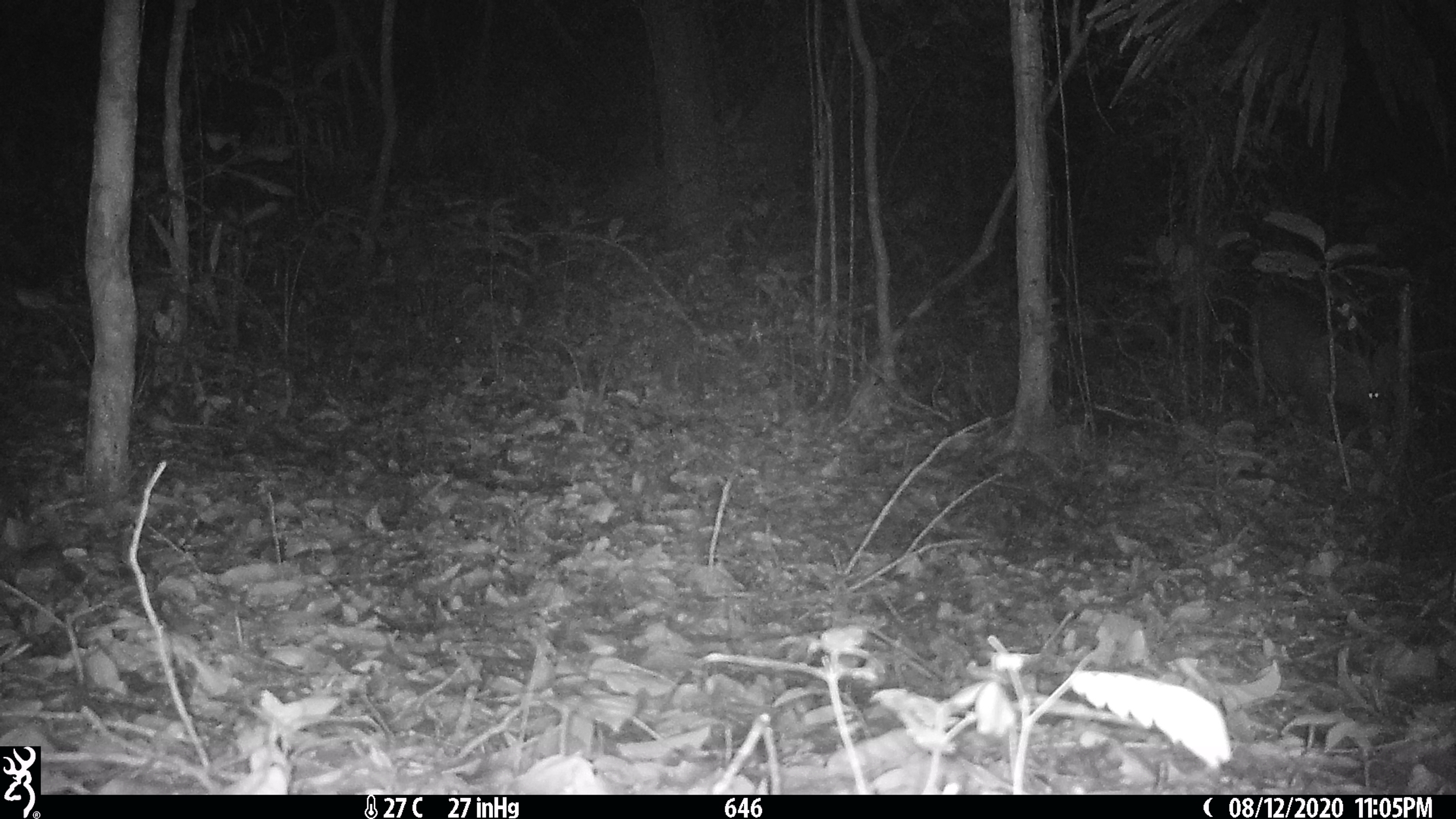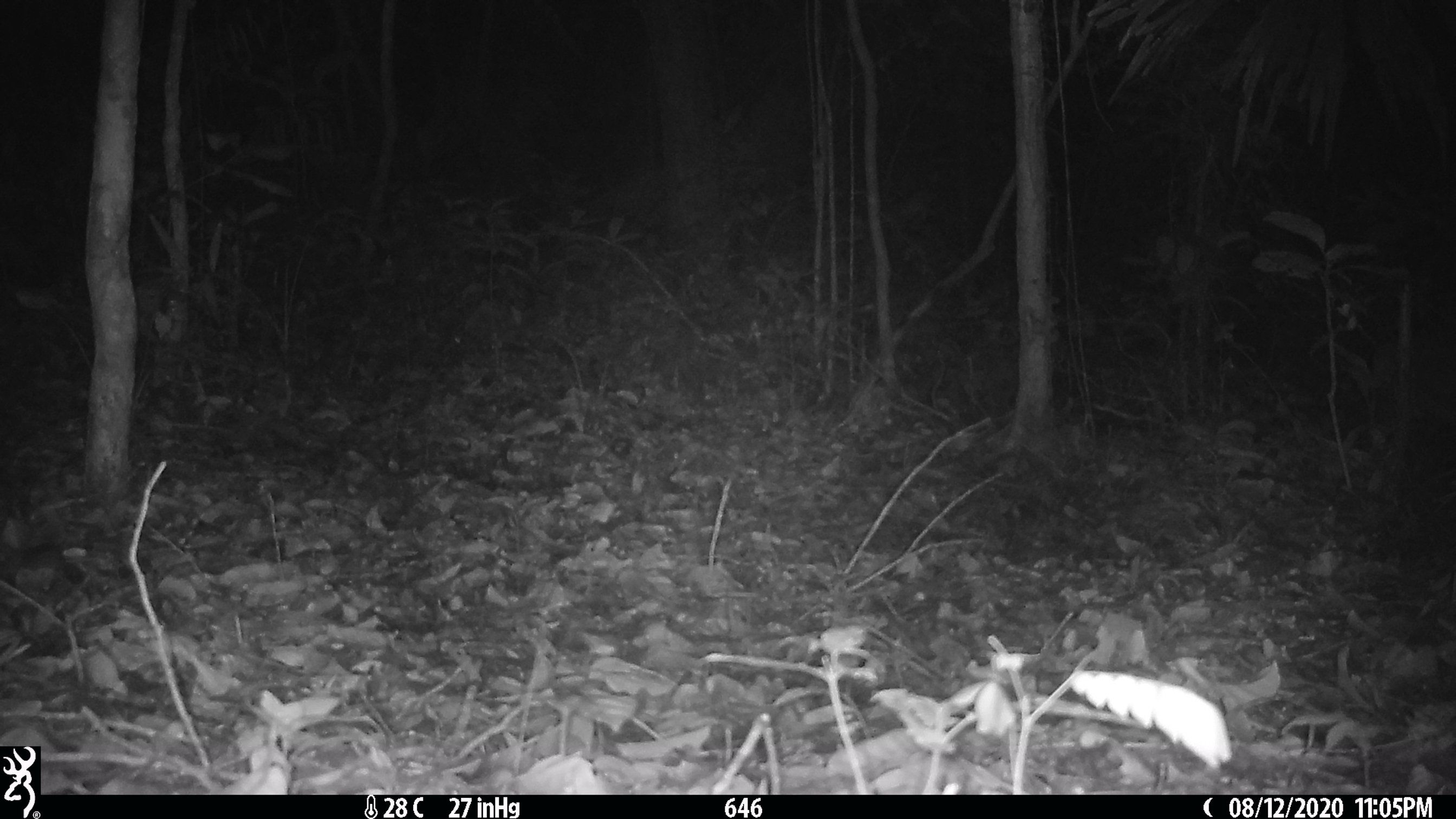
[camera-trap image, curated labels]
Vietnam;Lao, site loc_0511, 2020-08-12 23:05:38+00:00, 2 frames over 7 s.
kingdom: Animalia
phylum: Chordata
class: Mammalia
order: Artiodactyla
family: Cervidae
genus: Muntiacus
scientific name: Muntiacus vuquangensis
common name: large-antlered muntjac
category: large antlered muntjac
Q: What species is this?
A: Large antlered muntjac (large-antlered muntjac) (Muntiacus vuquangensis).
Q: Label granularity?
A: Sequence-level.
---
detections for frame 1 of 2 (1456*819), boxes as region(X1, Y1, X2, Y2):
large antlered muntjac: region(1248, 288, 1396, 428)